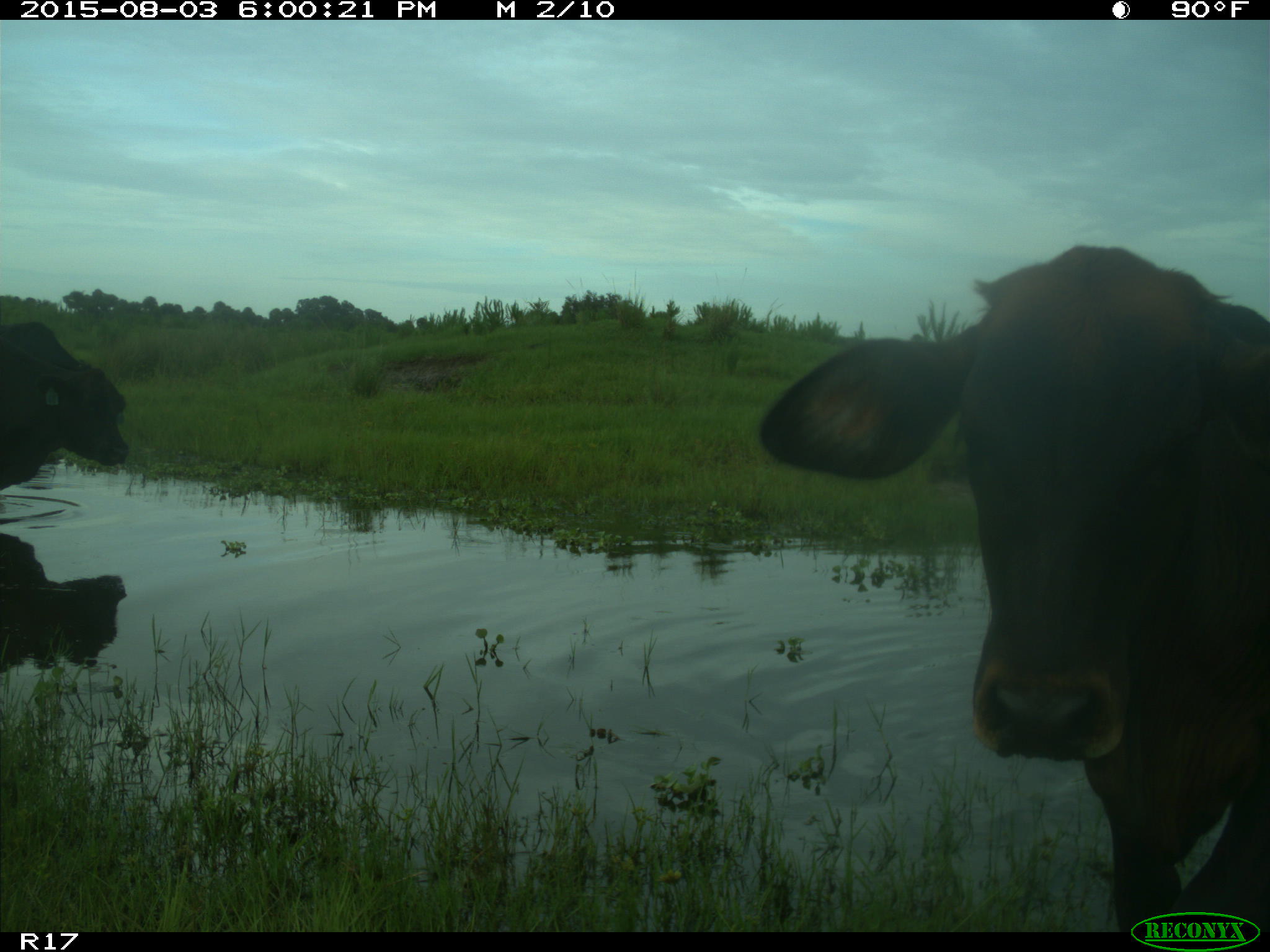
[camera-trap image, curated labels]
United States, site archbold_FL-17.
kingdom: Animalia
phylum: Chordata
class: Mammalia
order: Artiodactyla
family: Bovidae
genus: Bos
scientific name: Bos taurus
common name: domestic cow